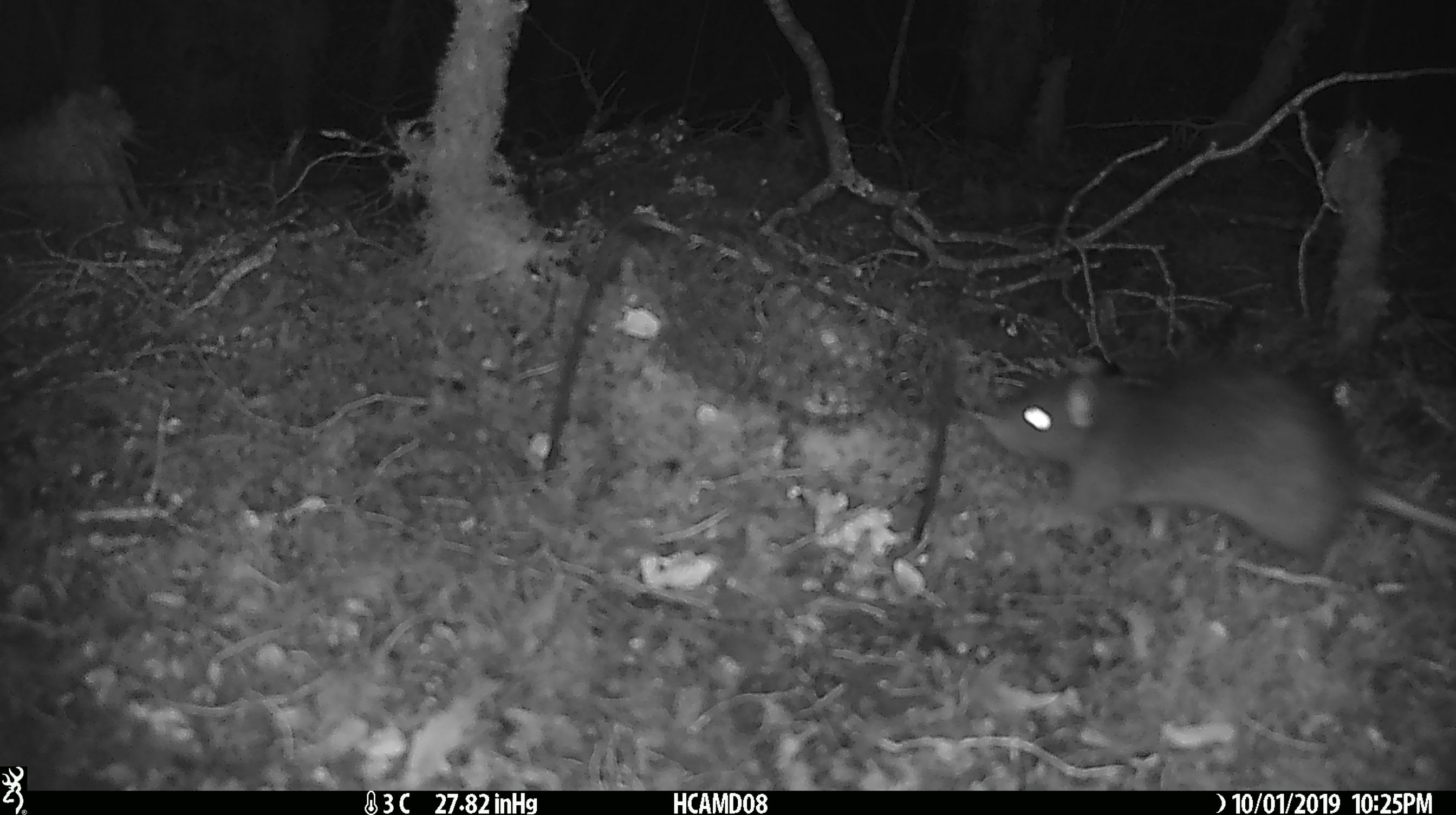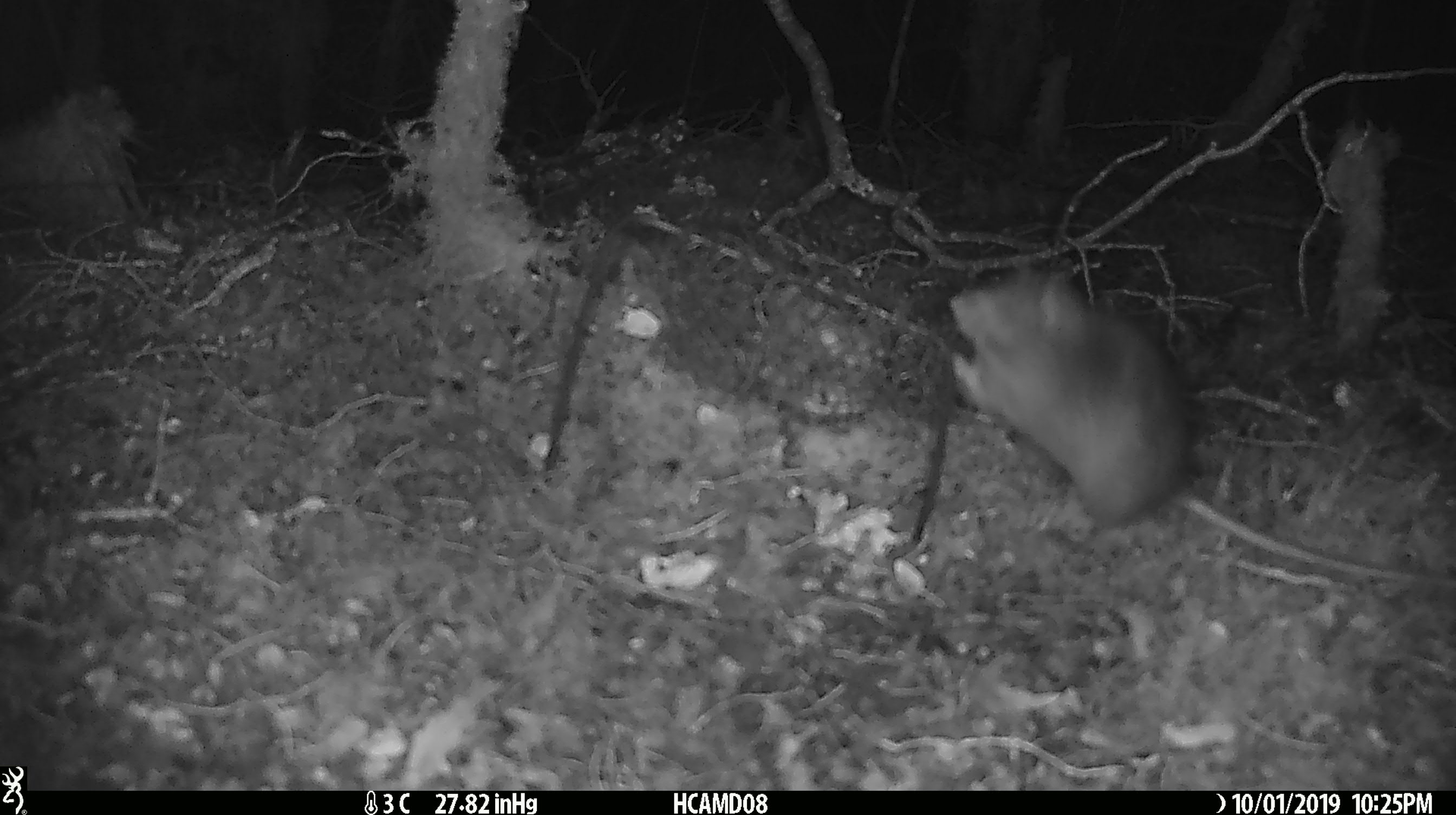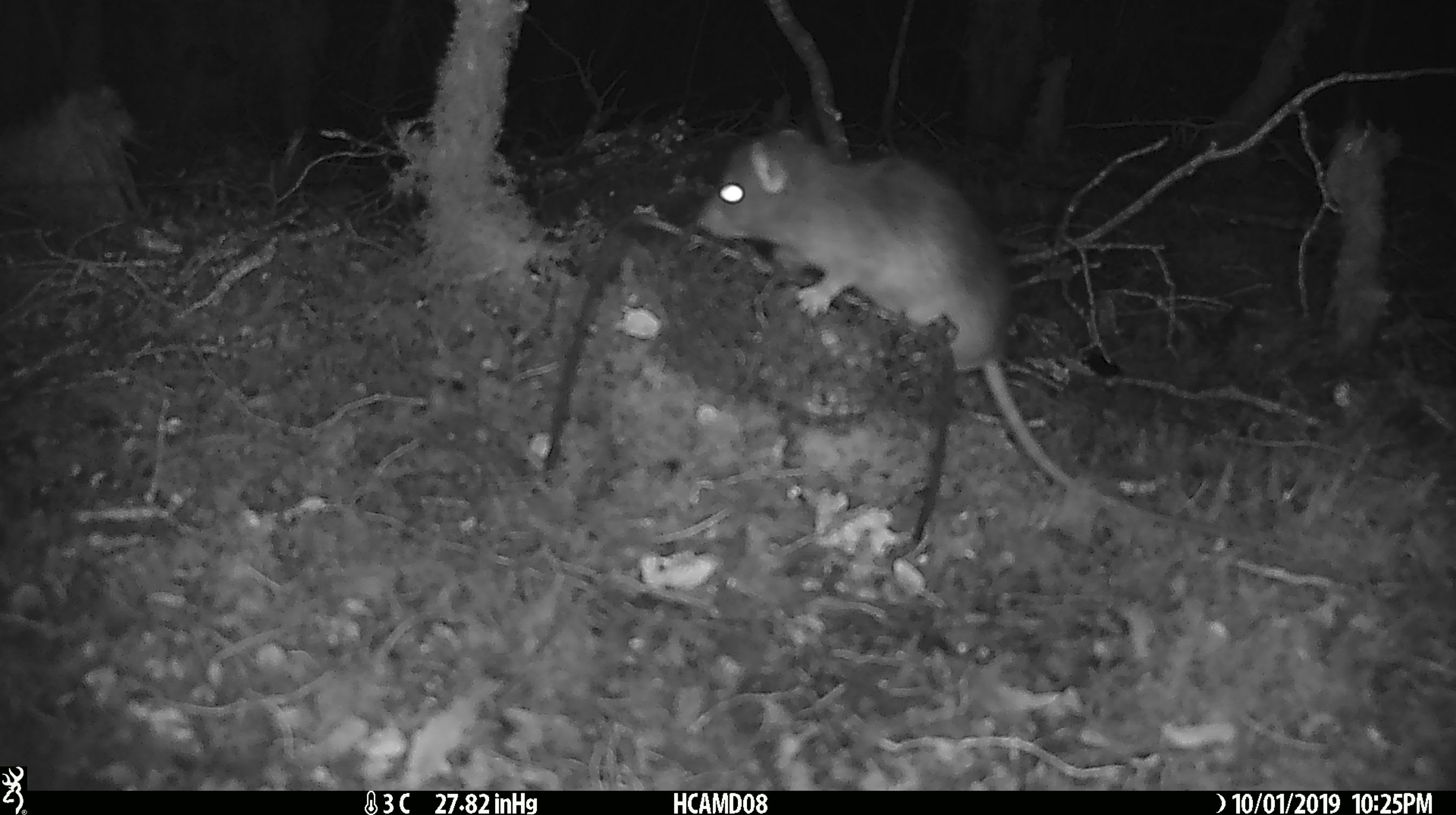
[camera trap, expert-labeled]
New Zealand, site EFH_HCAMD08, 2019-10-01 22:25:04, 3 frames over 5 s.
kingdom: Animalia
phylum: Chordata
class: Mammalia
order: Rodentia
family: Muridae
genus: Rattus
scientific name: Rattus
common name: rat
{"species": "rat (Rattus)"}